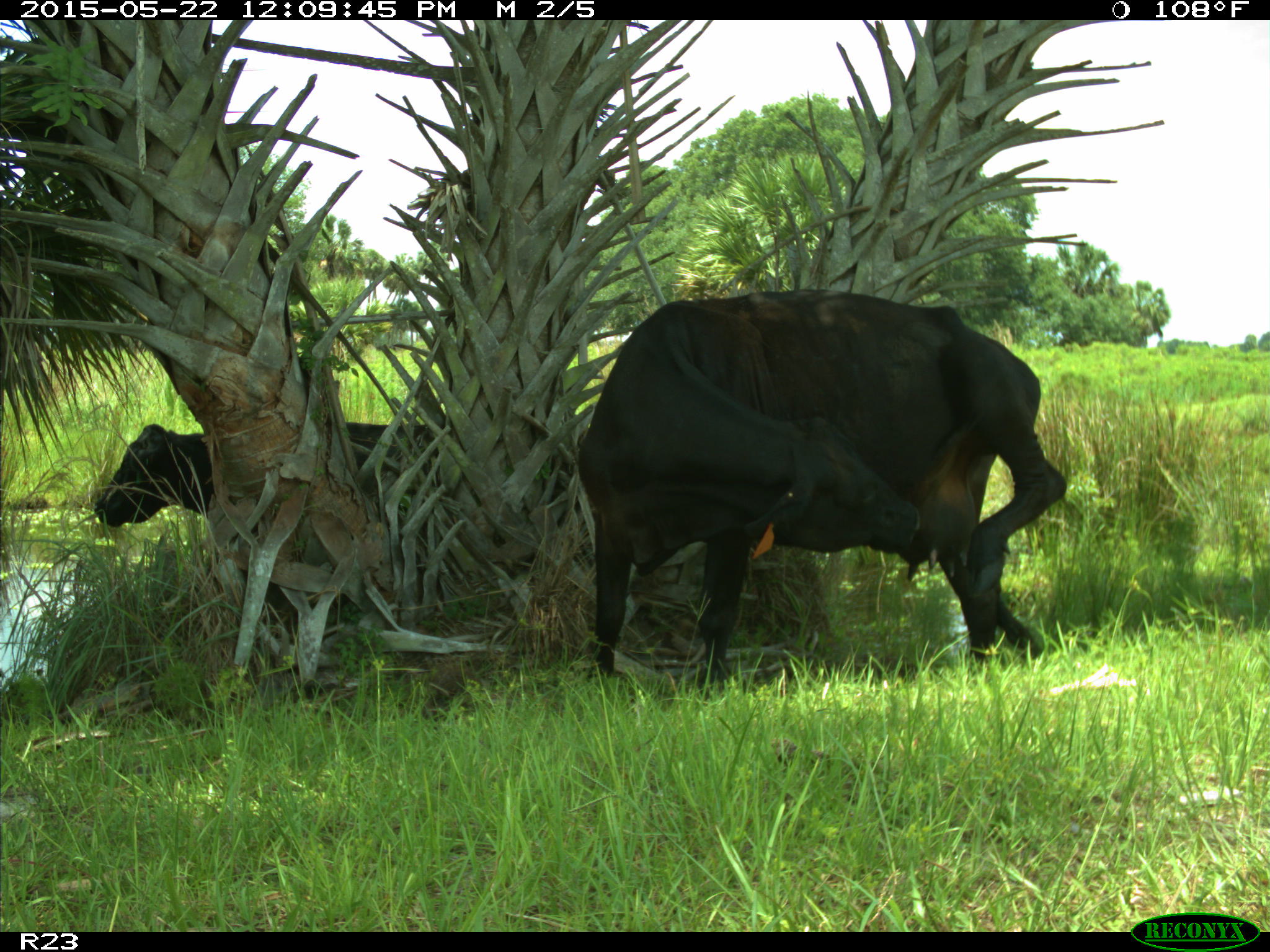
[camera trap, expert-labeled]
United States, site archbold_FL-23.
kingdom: Animalia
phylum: Chordata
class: Mammalia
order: Artiodactyla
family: Bovidae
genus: Bos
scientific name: Bos taurus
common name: domestic cow